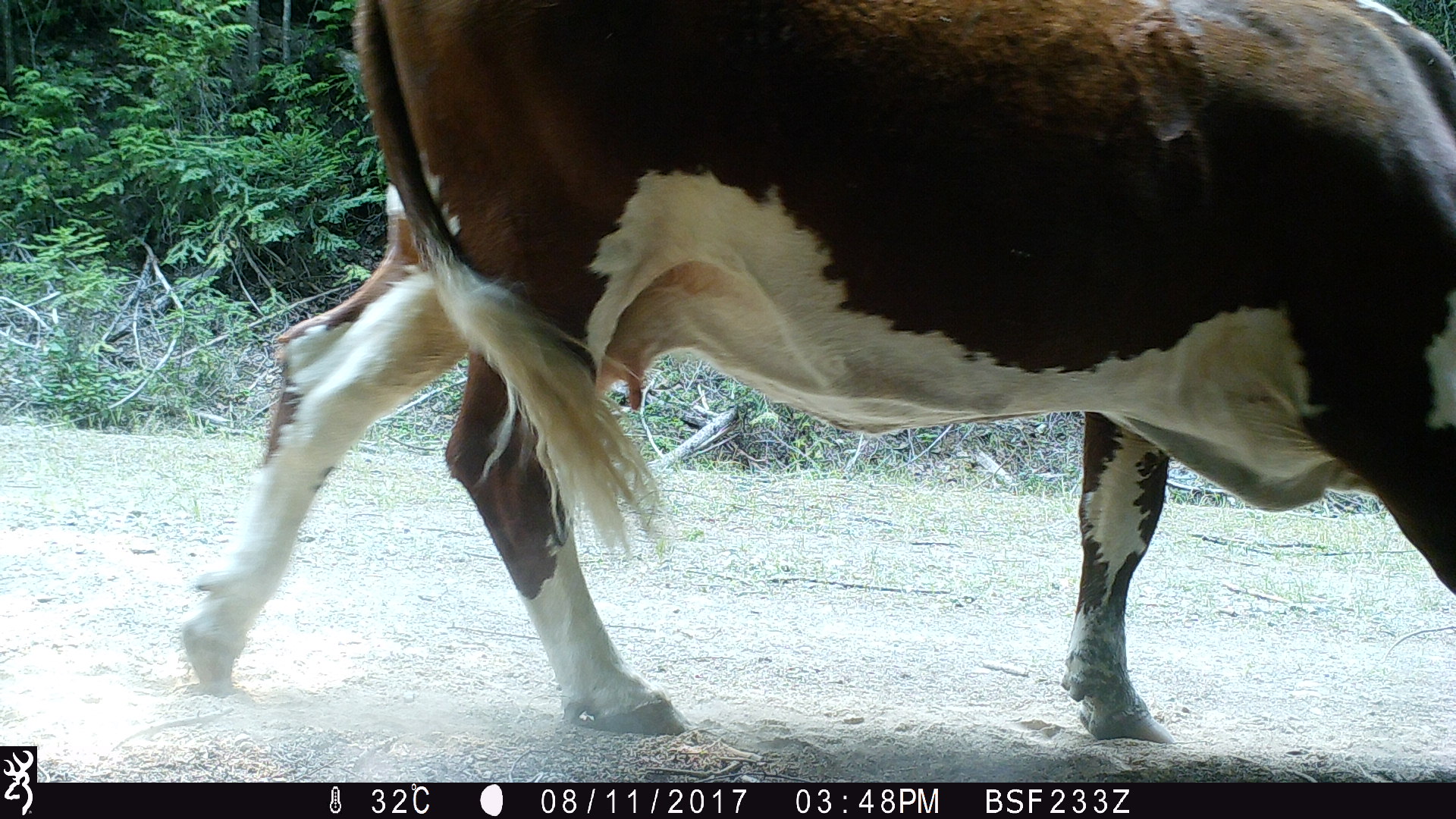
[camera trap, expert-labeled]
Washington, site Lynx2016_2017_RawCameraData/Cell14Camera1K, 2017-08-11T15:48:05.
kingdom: Animalia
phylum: Chordata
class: Mammalia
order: Artiodactyla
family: Bovidae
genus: Bos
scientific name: Bos taurus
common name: domestic cattle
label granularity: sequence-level